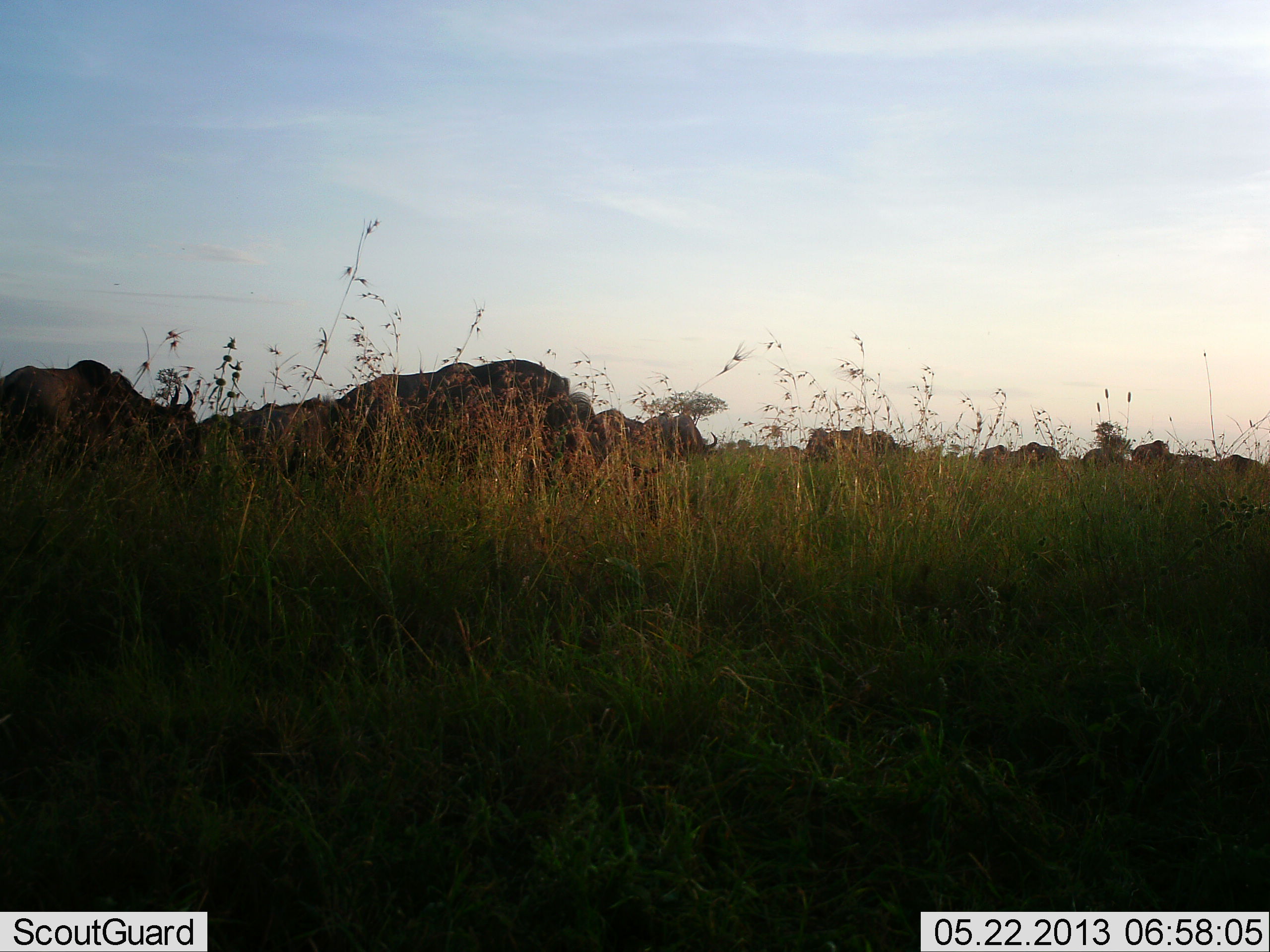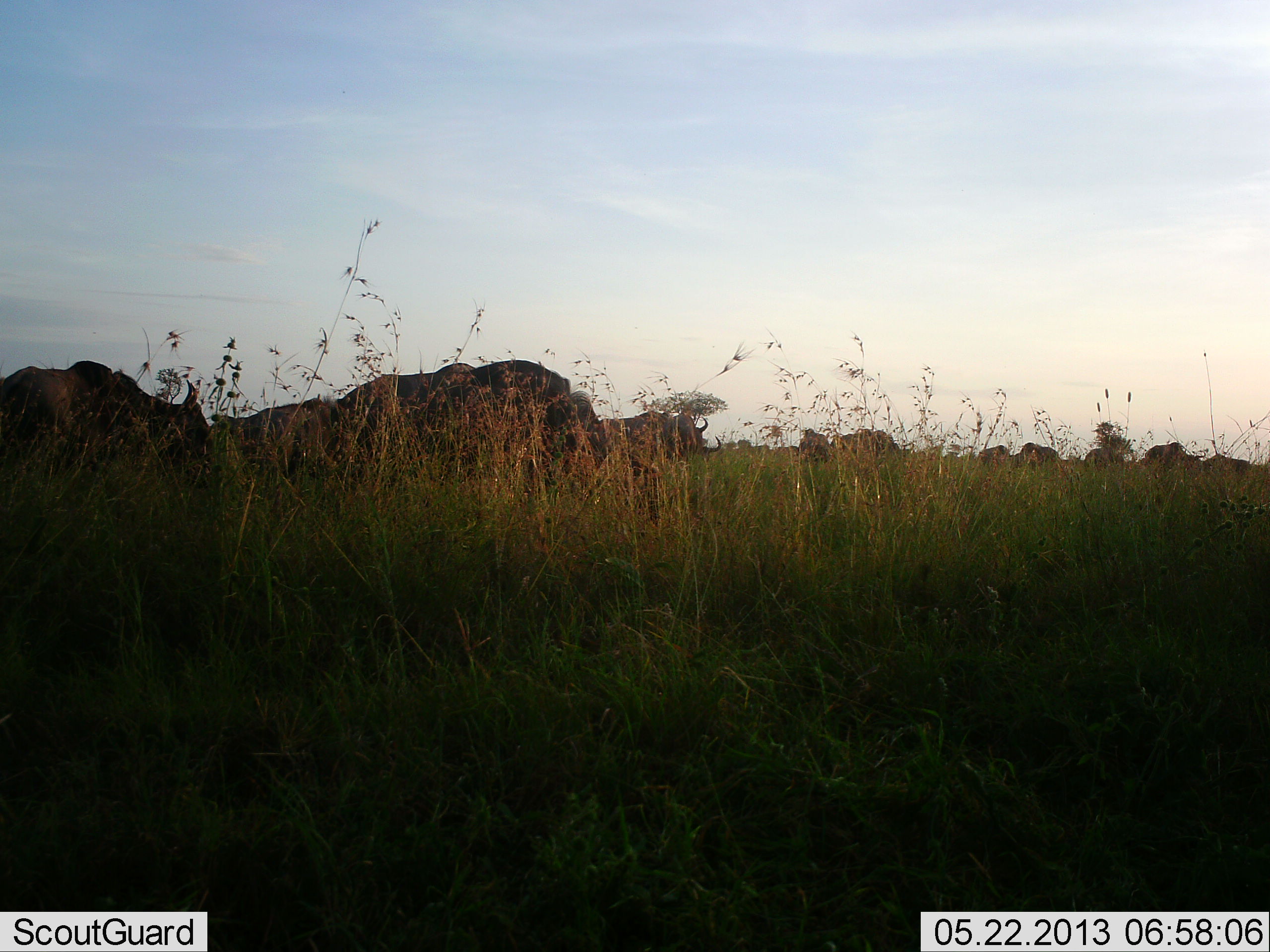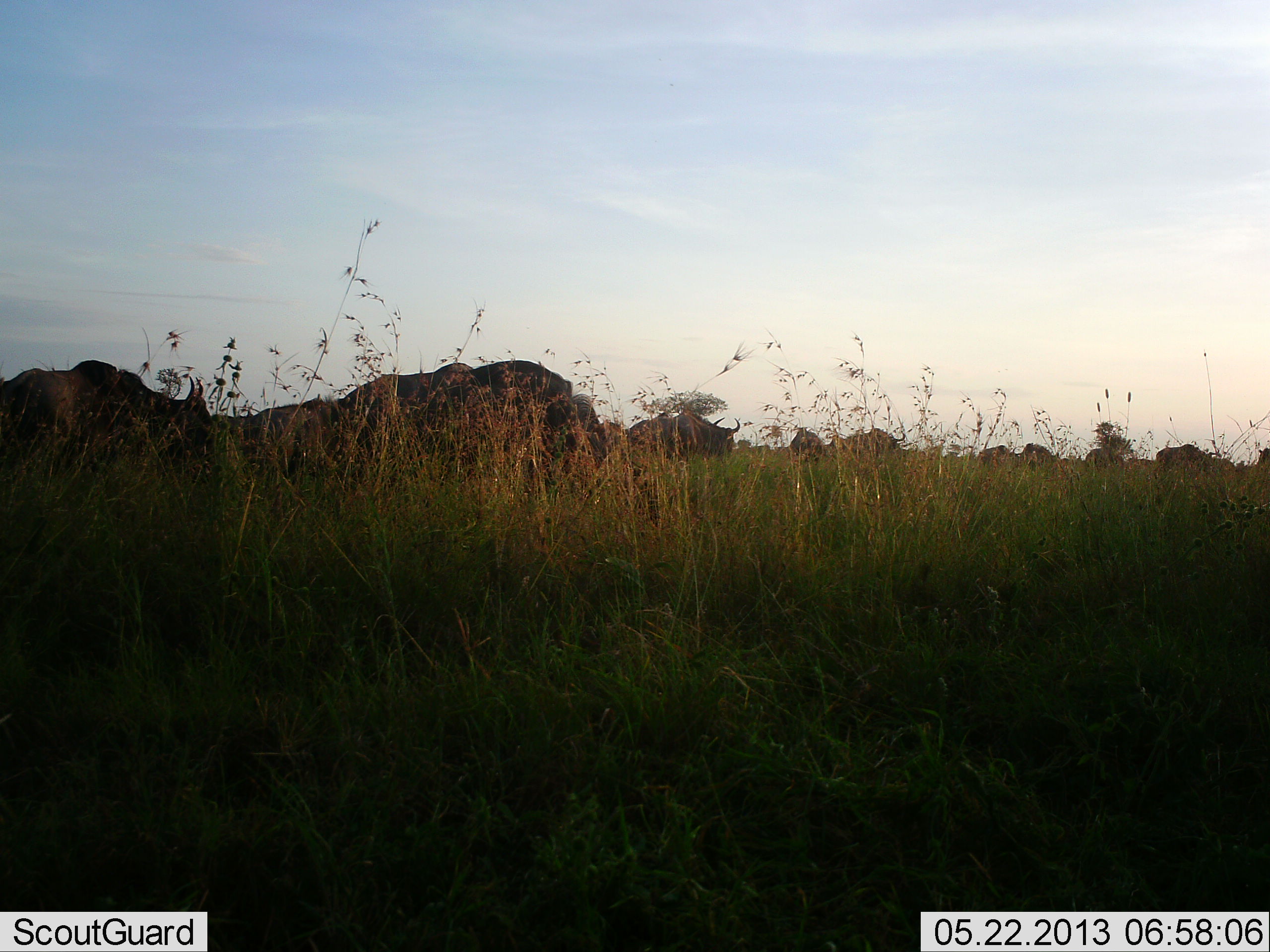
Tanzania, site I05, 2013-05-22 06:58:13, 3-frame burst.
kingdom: Animalia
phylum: Chordata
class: Mammalia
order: Artiodactyla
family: Bovidae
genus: Connochaetes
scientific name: Connochaetes taurinus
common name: blue wildebeest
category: wildebeest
Wildebeest (blue wildebeest) (Connochaetes taurinus), count 11-50. Behavior (volunteer vote fractions): standing 40%, resting 10%, moving 60%, interacting 0%. Young present (vote fraction): 0%. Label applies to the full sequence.